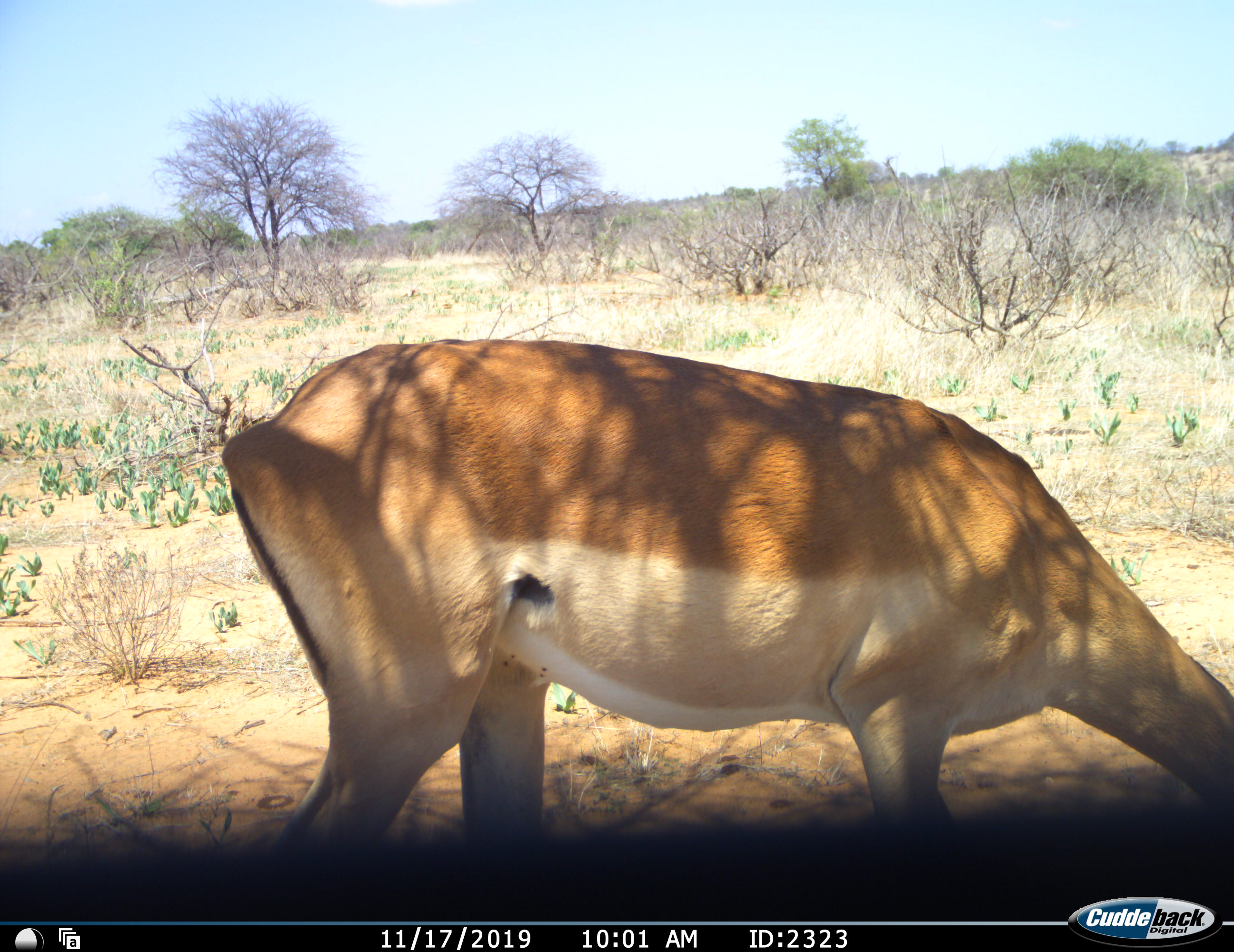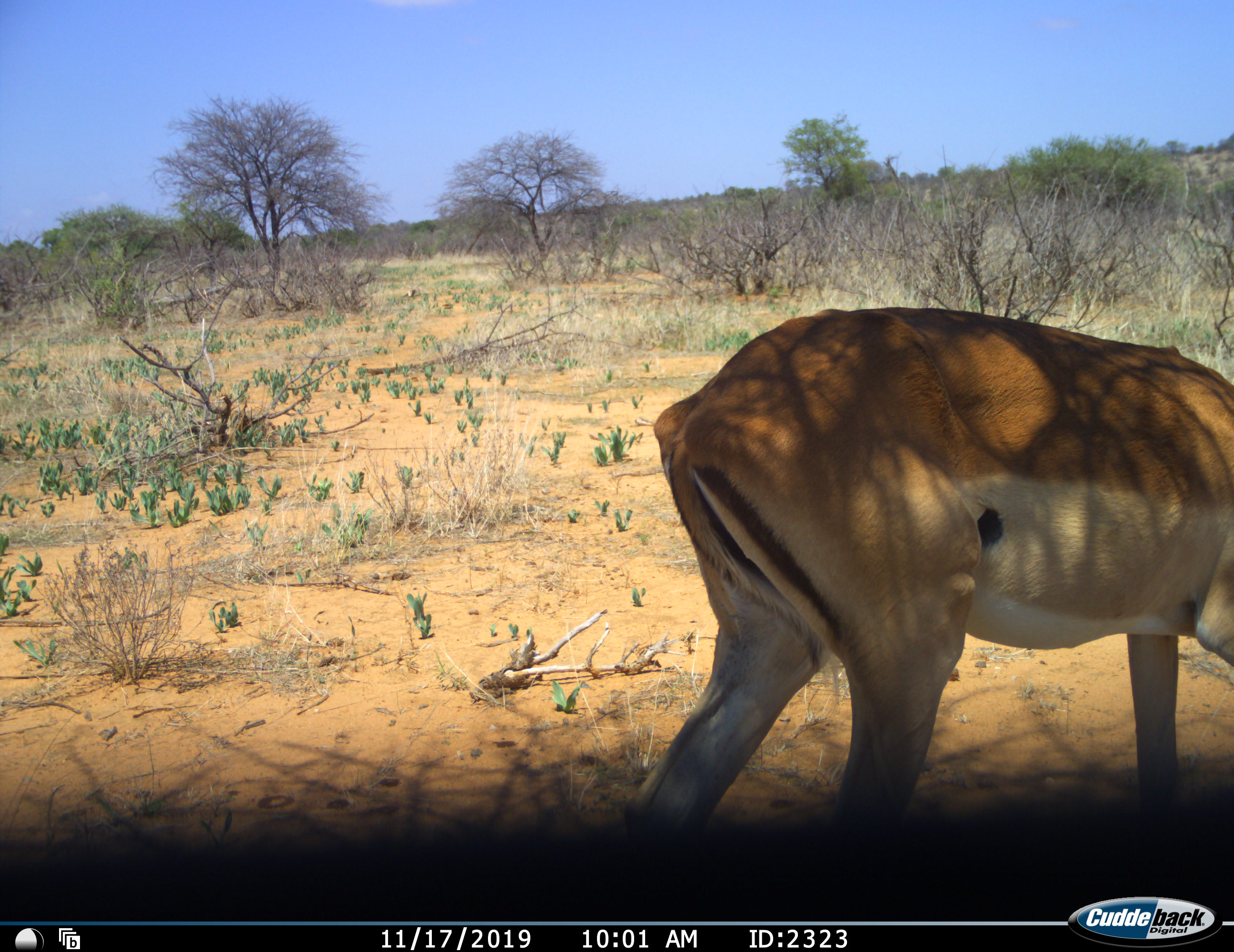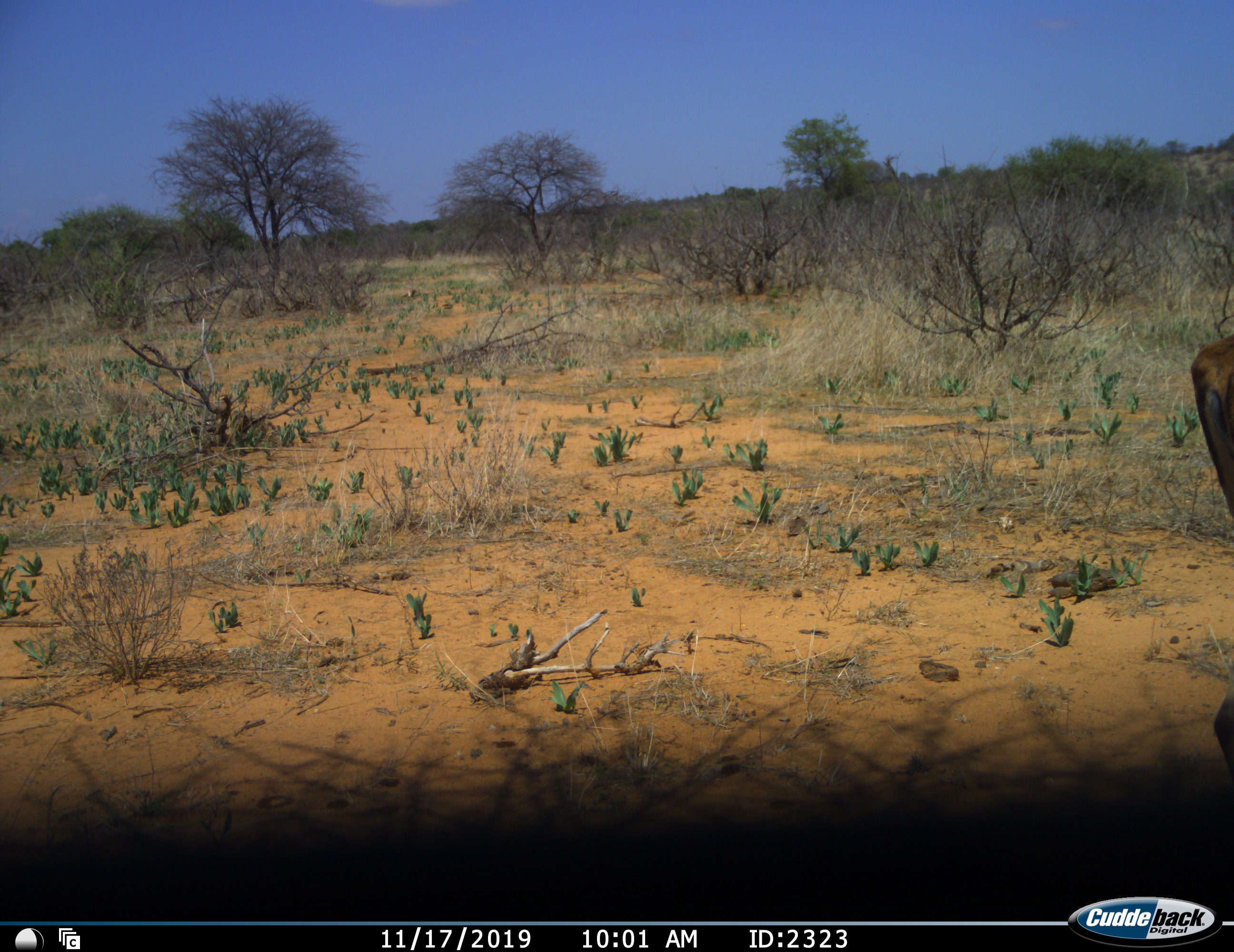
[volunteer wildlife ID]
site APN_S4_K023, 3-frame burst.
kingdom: Animalia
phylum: Chordata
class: Mammalia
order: Artiodactyla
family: Bovidae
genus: Aepyceros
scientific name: Aepyceros melampus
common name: impala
Impala (Aepyceros melampus), count 1. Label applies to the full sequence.